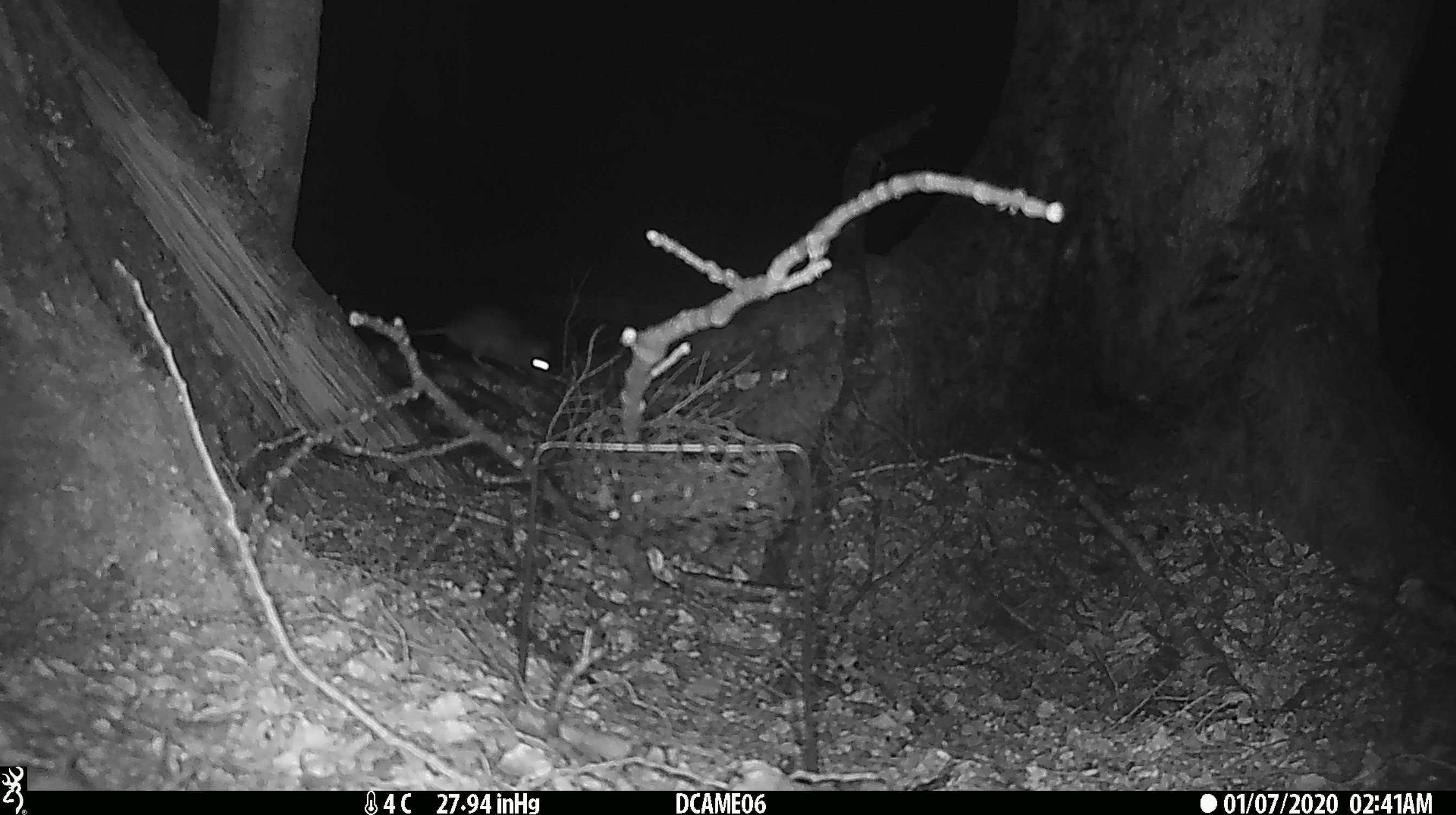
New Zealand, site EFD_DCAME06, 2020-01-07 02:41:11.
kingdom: Animalia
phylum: Chordata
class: Mammalia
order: Rodentia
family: Muridae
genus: Rattus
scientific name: Rattus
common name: rat